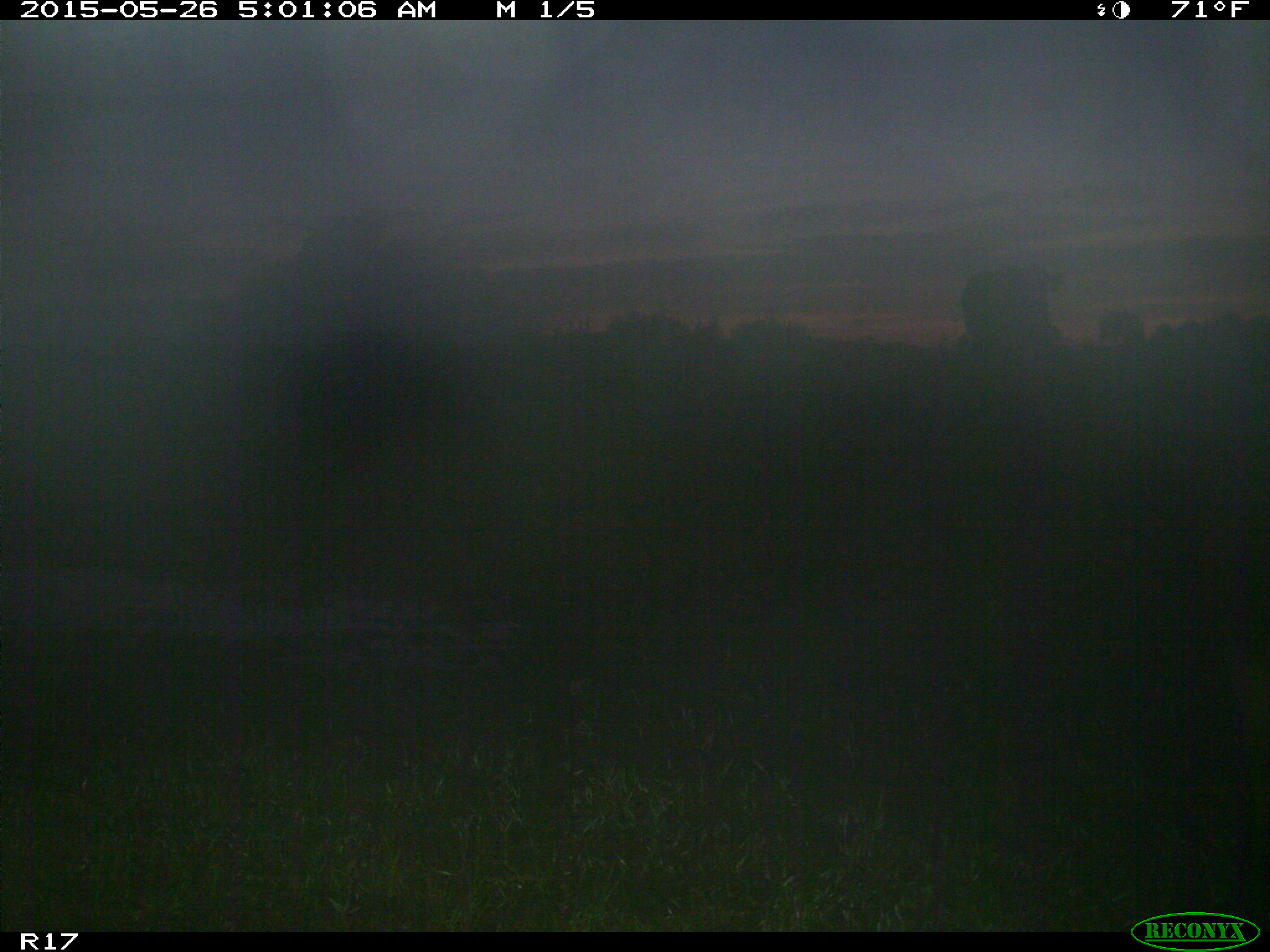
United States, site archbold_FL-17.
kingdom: Animalia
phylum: Chordata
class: Mammalia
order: Artiodactyla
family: Bovidae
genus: Bos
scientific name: Bos taurus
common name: domestic cow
Bos taurus (domestic cow).